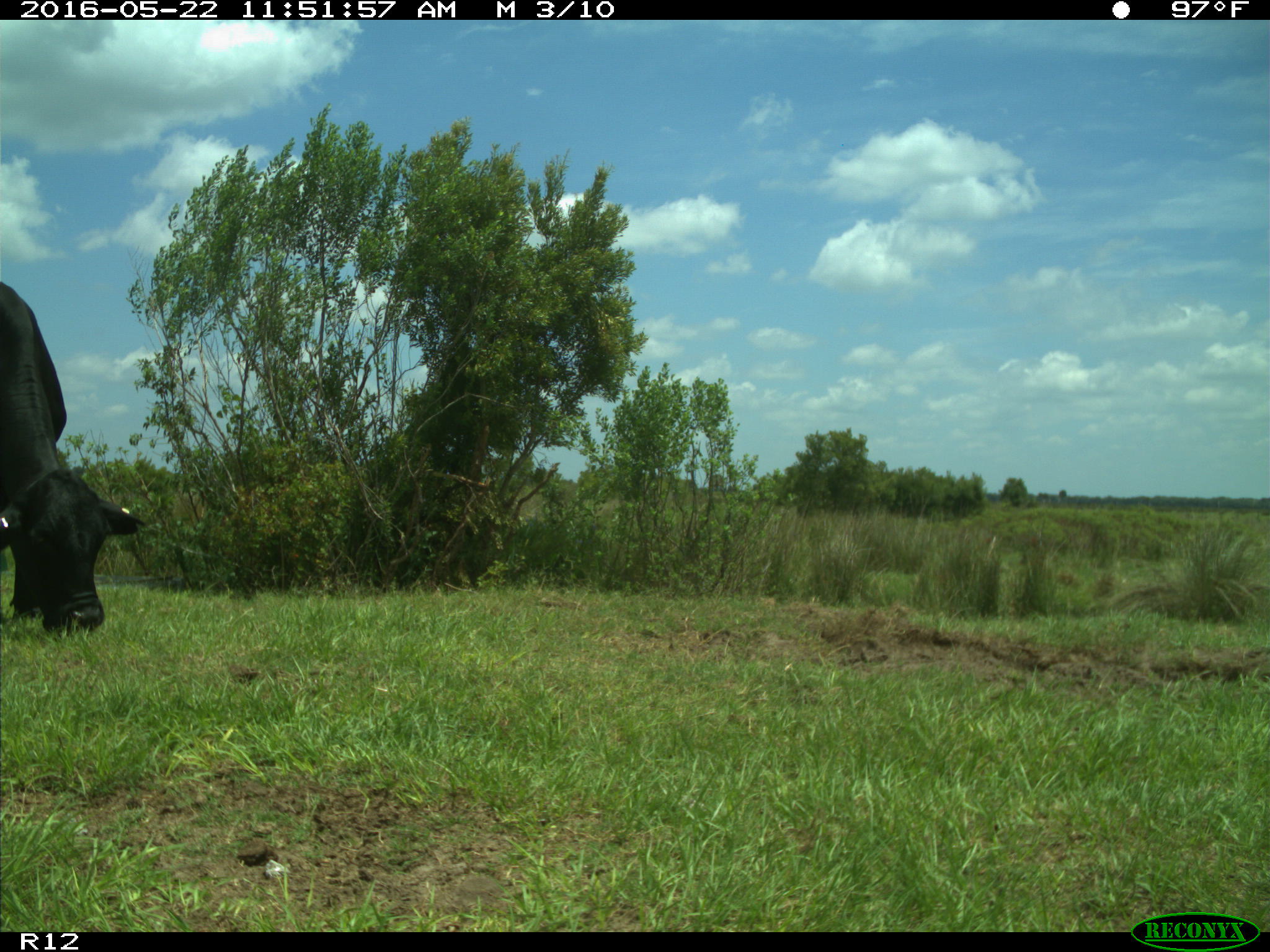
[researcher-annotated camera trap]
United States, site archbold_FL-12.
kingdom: Animalia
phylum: Chordata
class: Mammalia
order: Artiodactyla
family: Bovidae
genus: Bos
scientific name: Bos taurus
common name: domestic cow